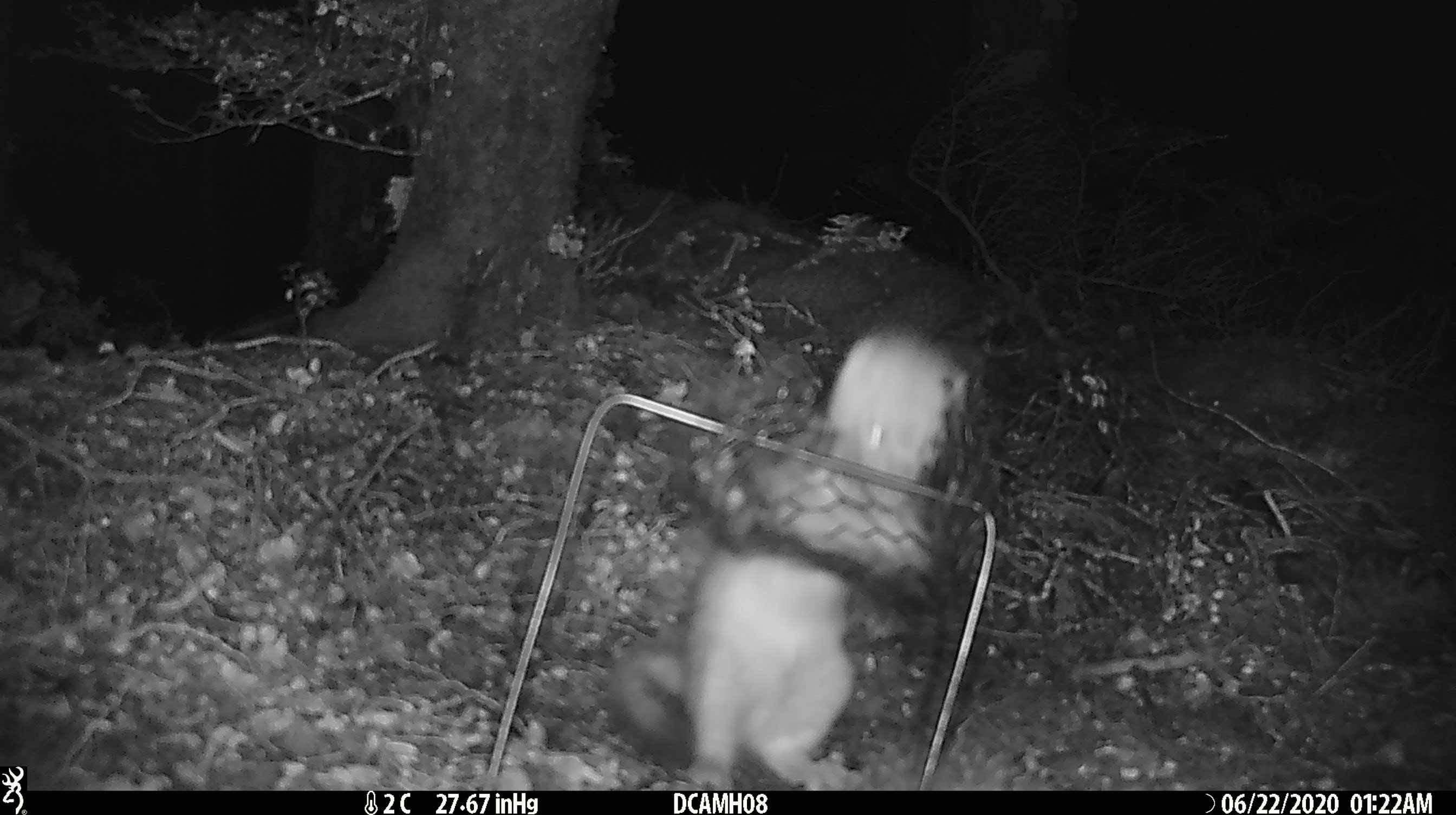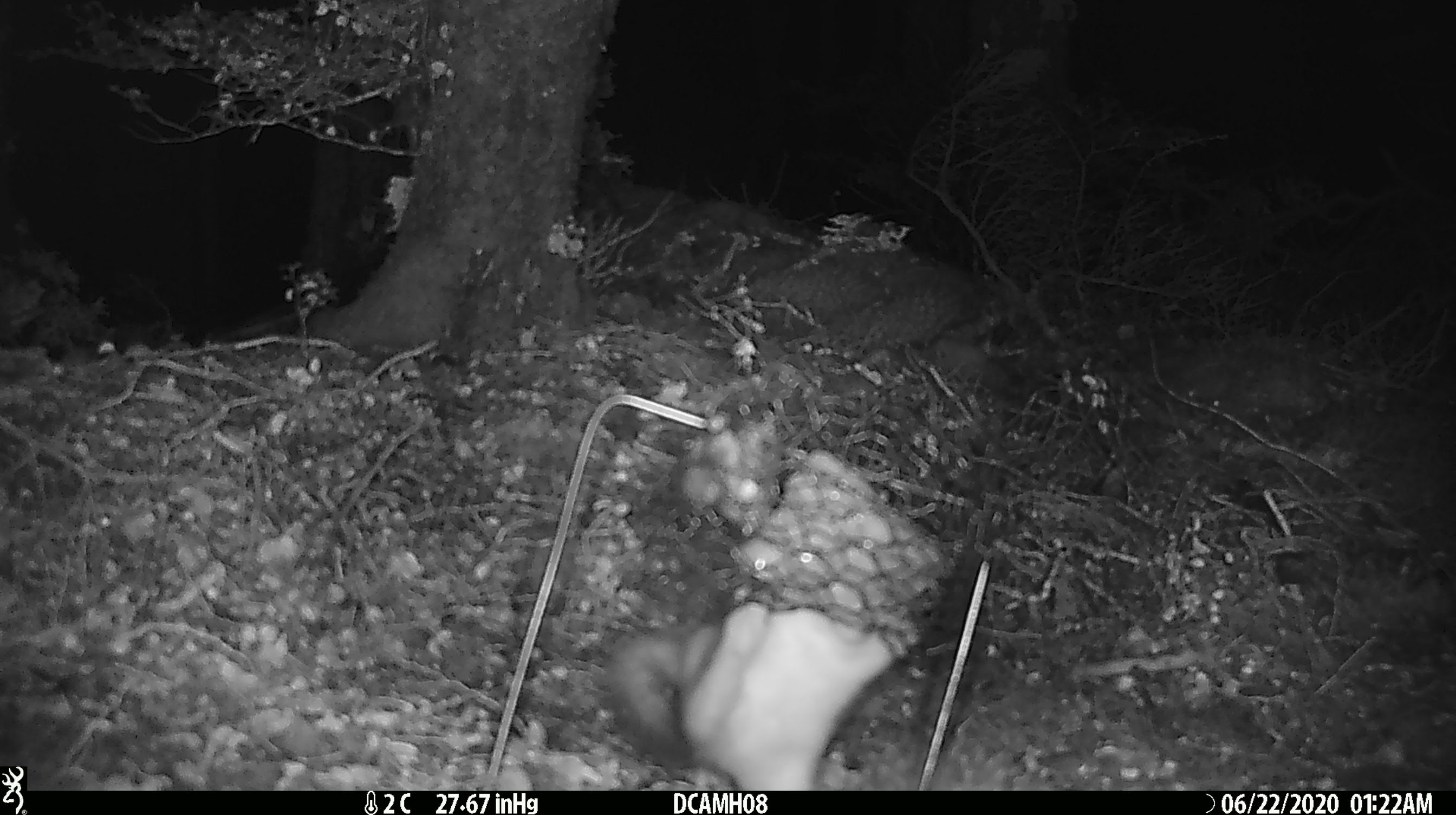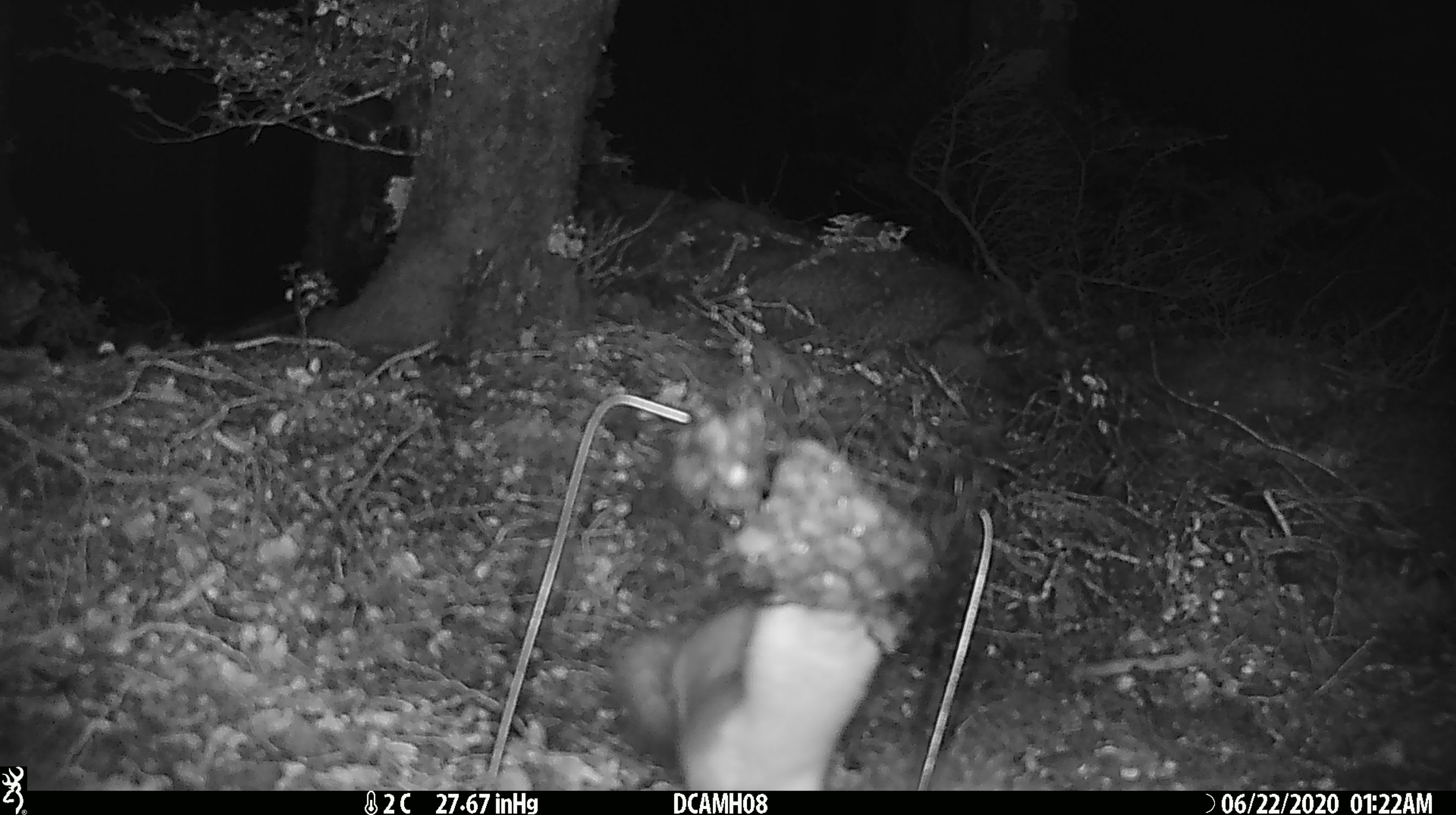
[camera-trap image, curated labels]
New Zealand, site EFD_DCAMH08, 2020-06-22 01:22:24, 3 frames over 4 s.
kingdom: Animalia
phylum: Chordata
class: Mammalia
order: Carnivora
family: Mustelidae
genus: Mustela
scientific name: Mustela erminea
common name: stoat